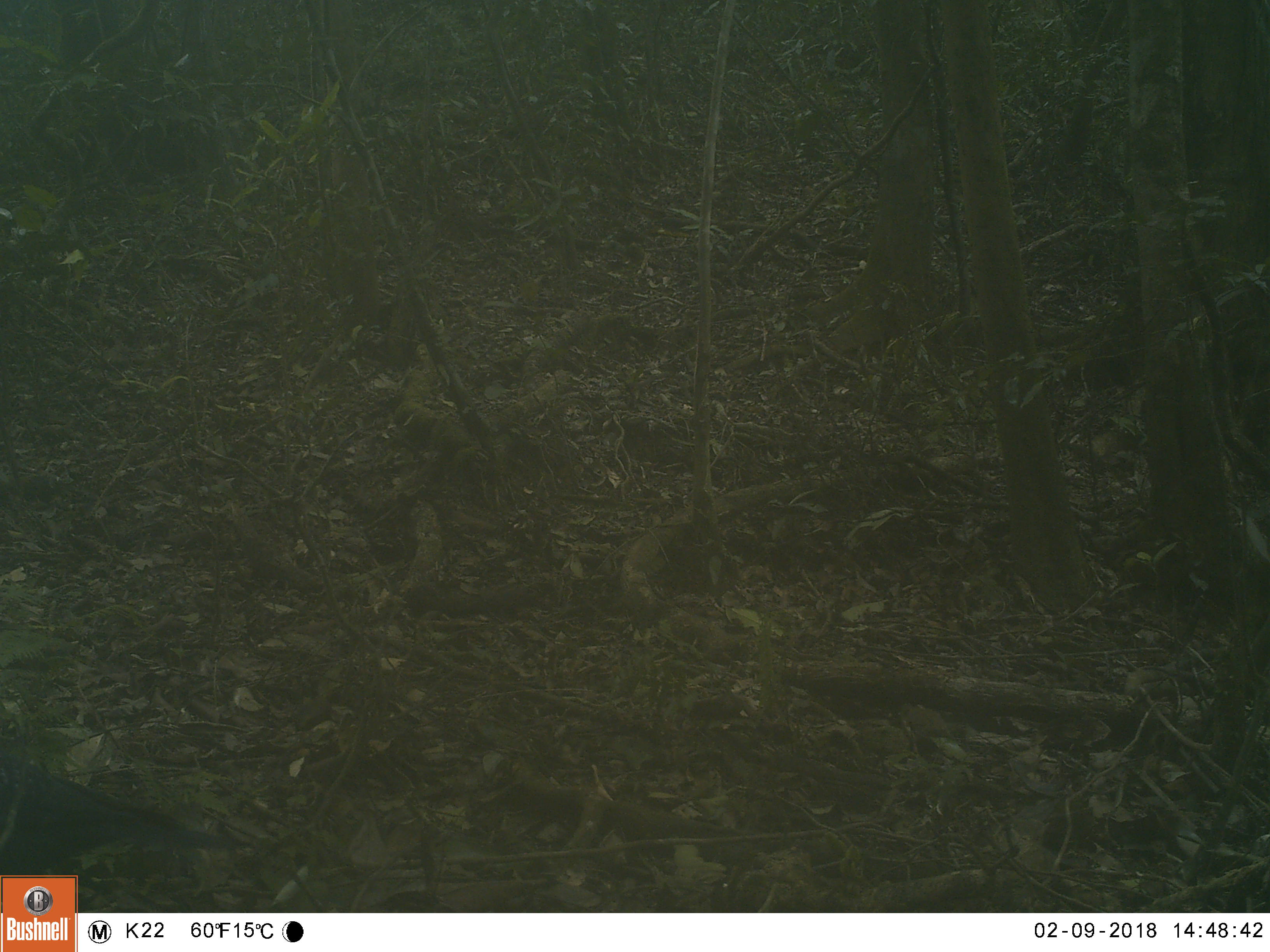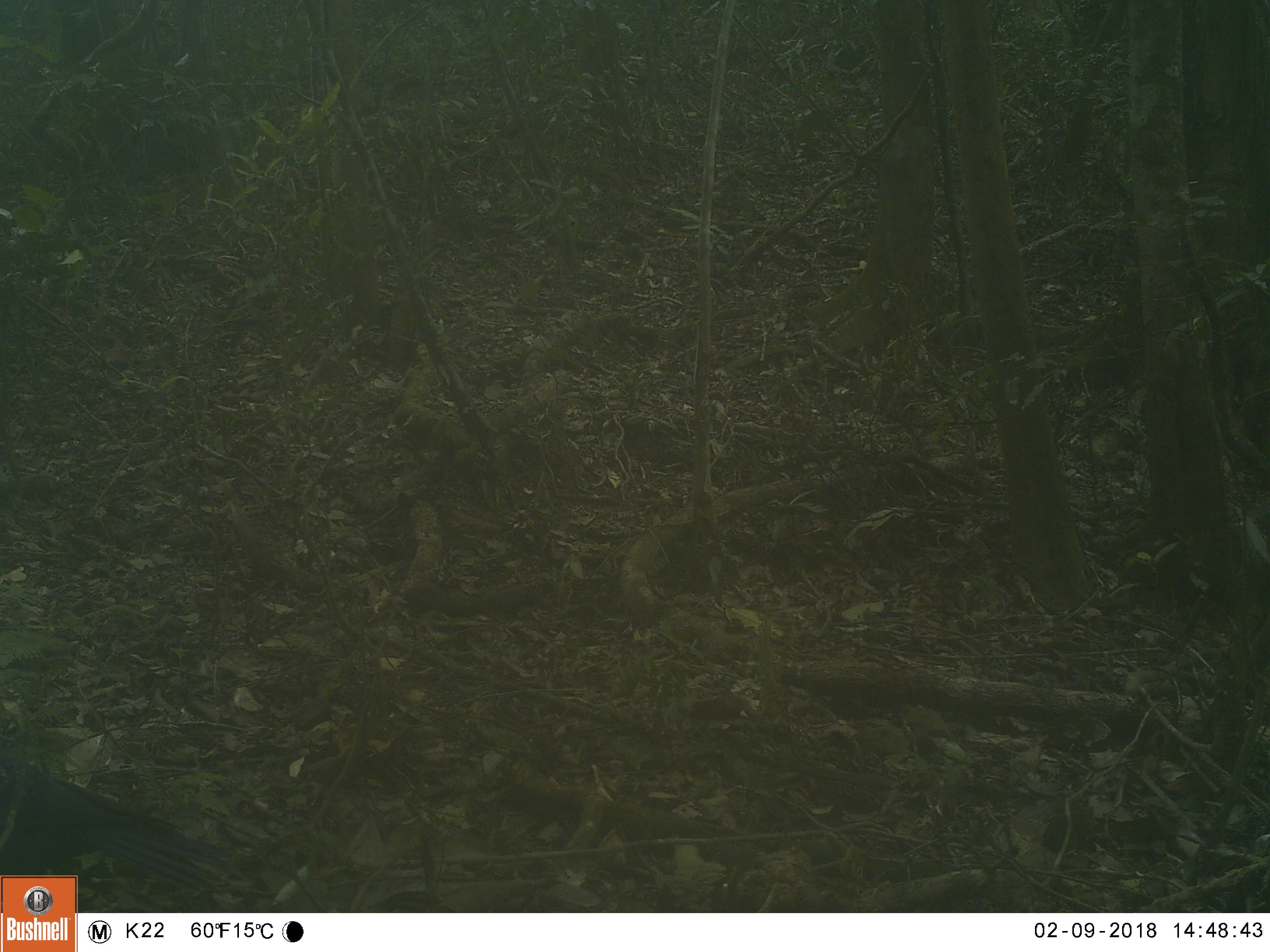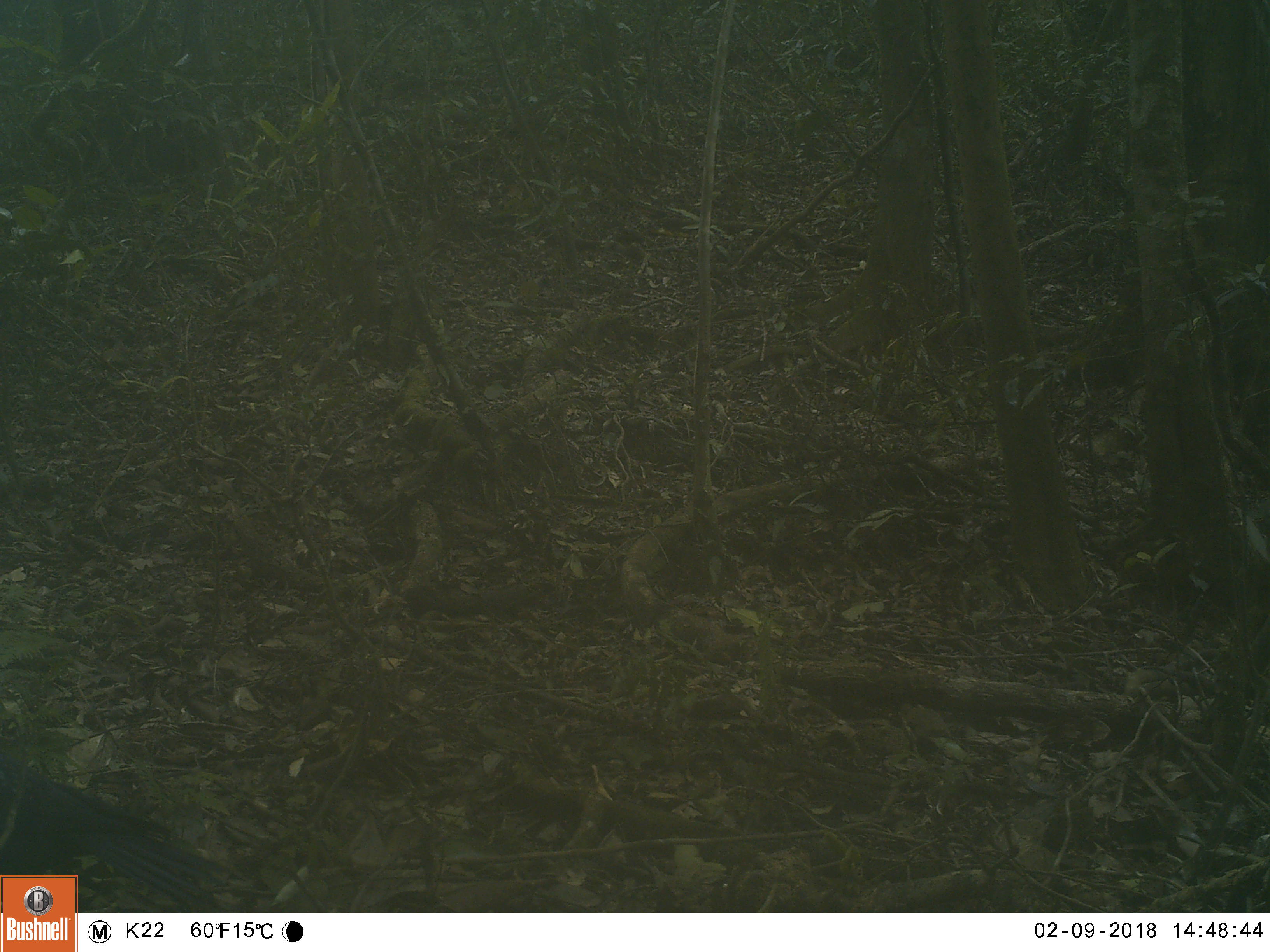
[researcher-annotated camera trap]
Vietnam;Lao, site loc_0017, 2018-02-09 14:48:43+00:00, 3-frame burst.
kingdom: Animalia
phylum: Chordata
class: Aves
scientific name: Aves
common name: bird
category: unidentified bird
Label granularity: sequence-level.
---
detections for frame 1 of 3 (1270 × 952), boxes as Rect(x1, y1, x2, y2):
unidentified bird: Rect(0, 751, 249, 875)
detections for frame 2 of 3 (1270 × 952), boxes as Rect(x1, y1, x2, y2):
unidentified bird: Rect(0, 752, 244, 892)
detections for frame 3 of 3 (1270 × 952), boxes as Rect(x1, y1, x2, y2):
unidentified bird: Rect(0, 750, 235, 913)